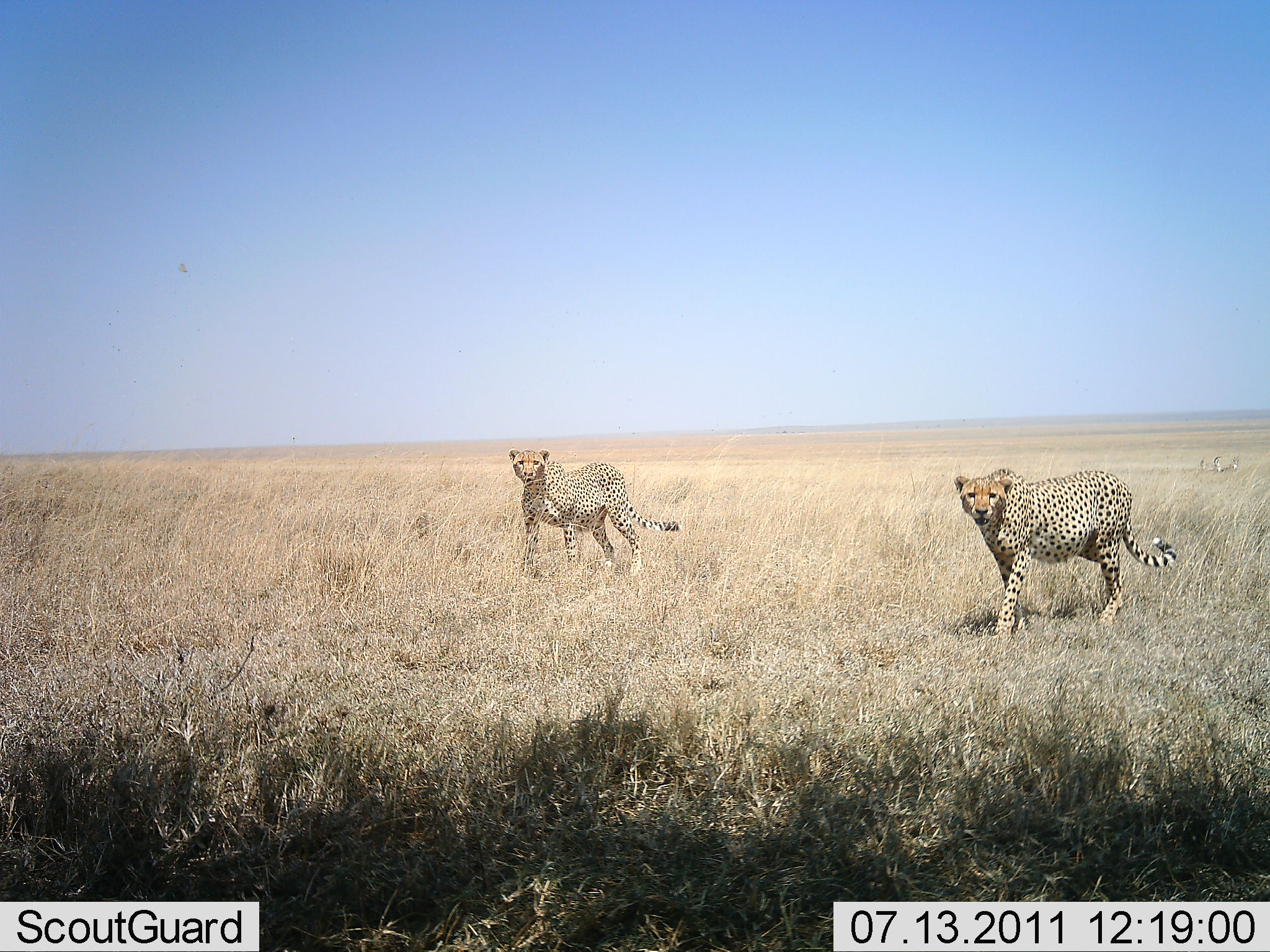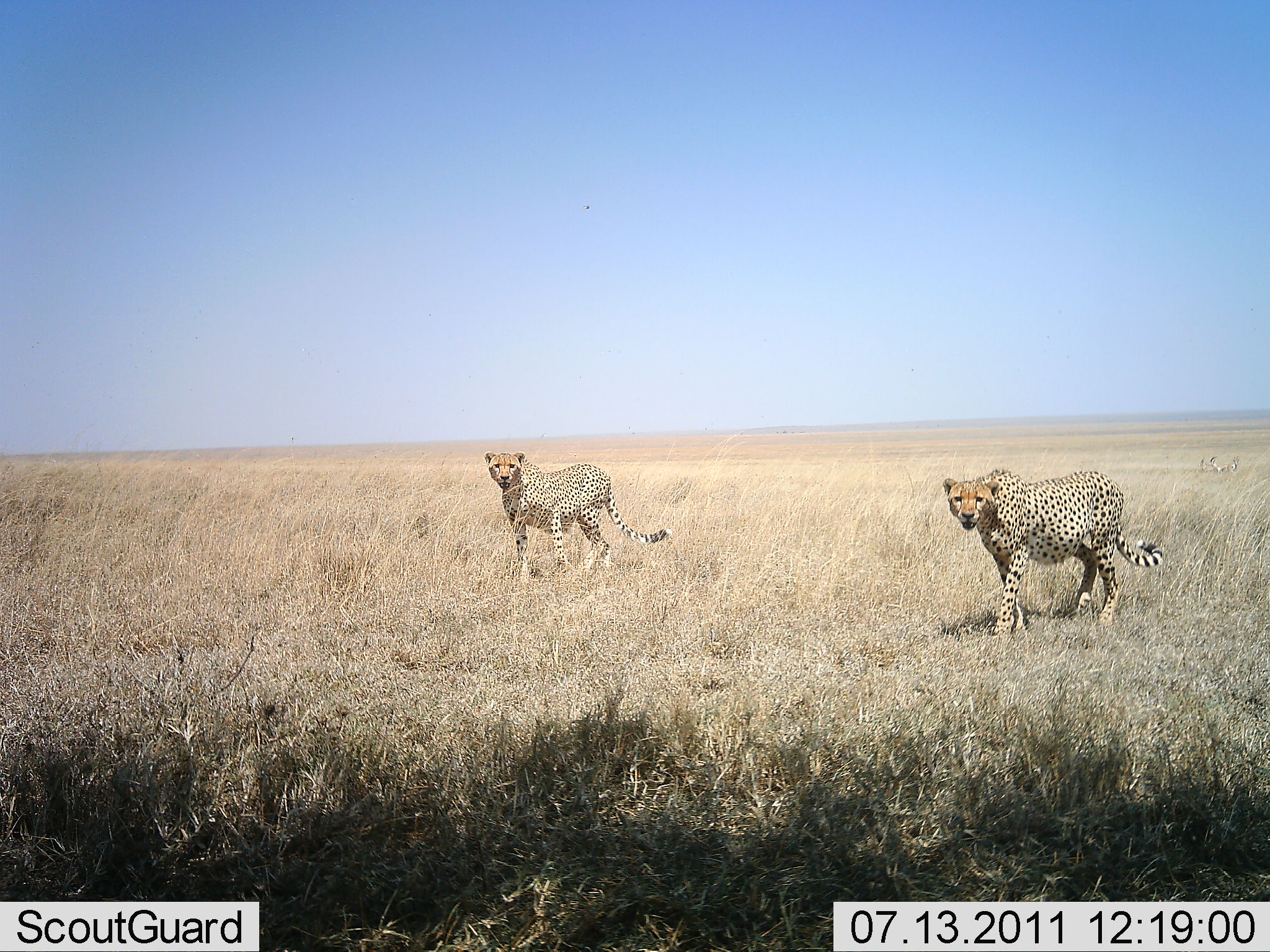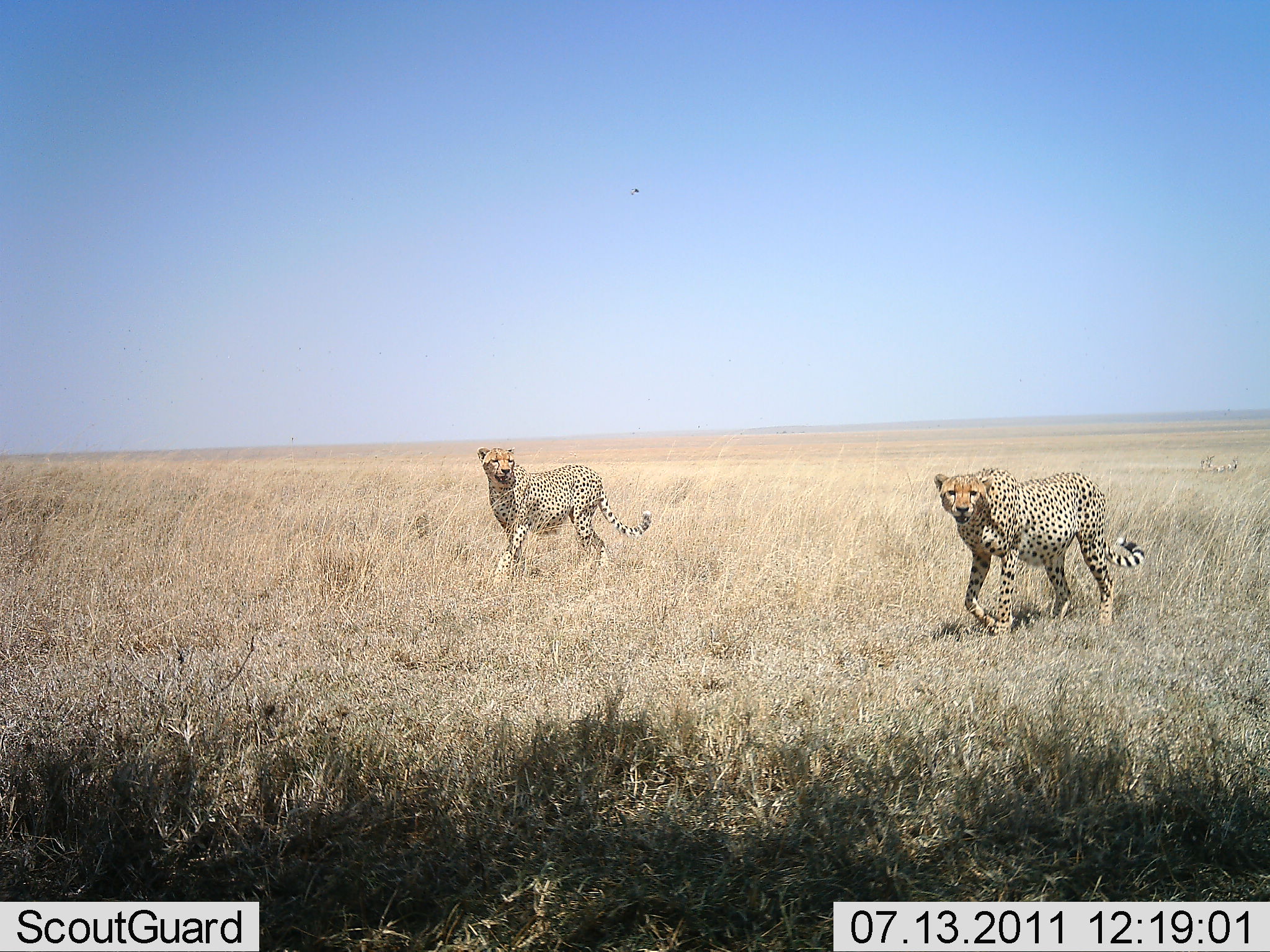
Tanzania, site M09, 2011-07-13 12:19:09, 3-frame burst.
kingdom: Animalia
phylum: Chordata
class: Mammalia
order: Carnivora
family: Felidae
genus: Acinonyx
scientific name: Acinonyx jubatus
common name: cheetah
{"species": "cheetah (Acinonyx jubatus)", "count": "2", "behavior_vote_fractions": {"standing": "25%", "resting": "0%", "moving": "92%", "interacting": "0%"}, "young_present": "0%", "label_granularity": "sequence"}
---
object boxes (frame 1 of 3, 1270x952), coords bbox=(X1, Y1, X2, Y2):
animal: bbox=(954, 466, 1177, 640); bbox=(507, 448, 680, 576)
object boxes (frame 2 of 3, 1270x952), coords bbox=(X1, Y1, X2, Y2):
animal: bbox=(943, 469, 1164, 639); bbox=(484, 450, 672, 583)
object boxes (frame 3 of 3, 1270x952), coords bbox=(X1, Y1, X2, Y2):
animal: bbox=(934, 467, 1145, 637); bbox=(476, 445, 652, 580)